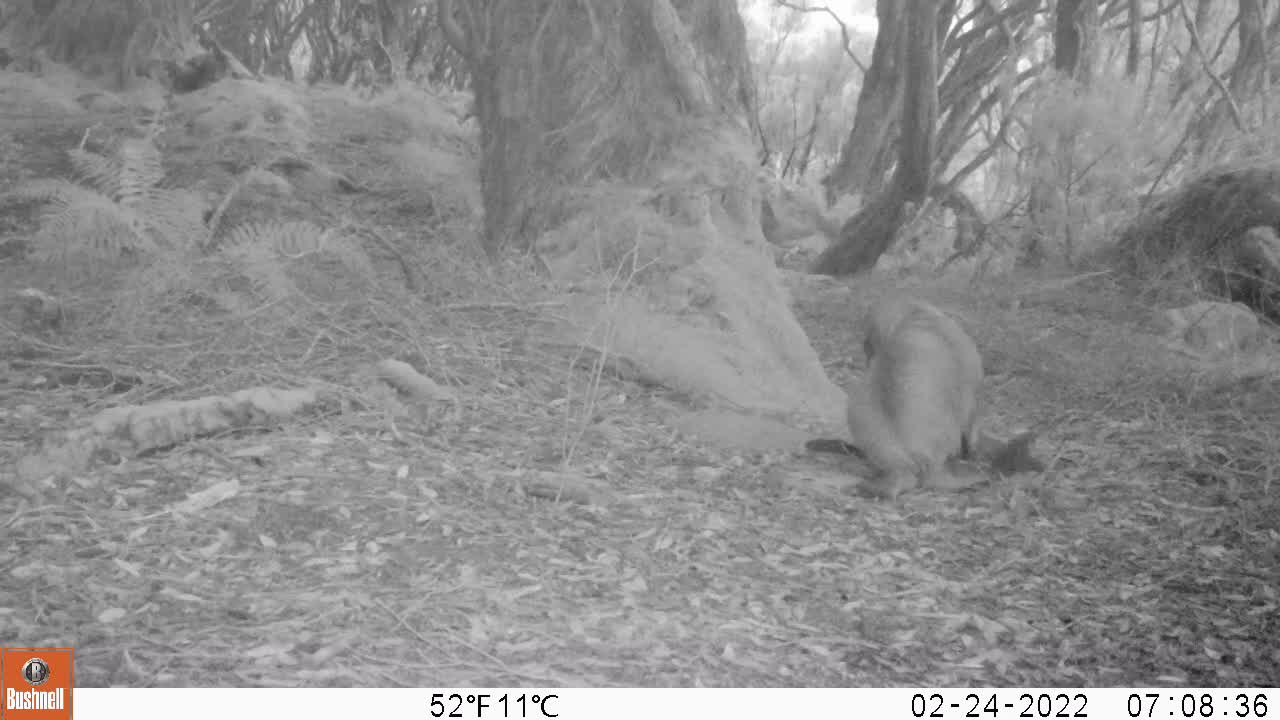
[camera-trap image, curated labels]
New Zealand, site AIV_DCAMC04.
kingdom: Animalia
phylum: Chordata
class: Mammalia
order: Carnivora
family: Otariidae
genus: Phocarctos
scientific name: Phocarctos hookeri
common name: new zealand sea lion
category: sealion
Sealion (new zealand sea lion) (Phocarctos hookeri).